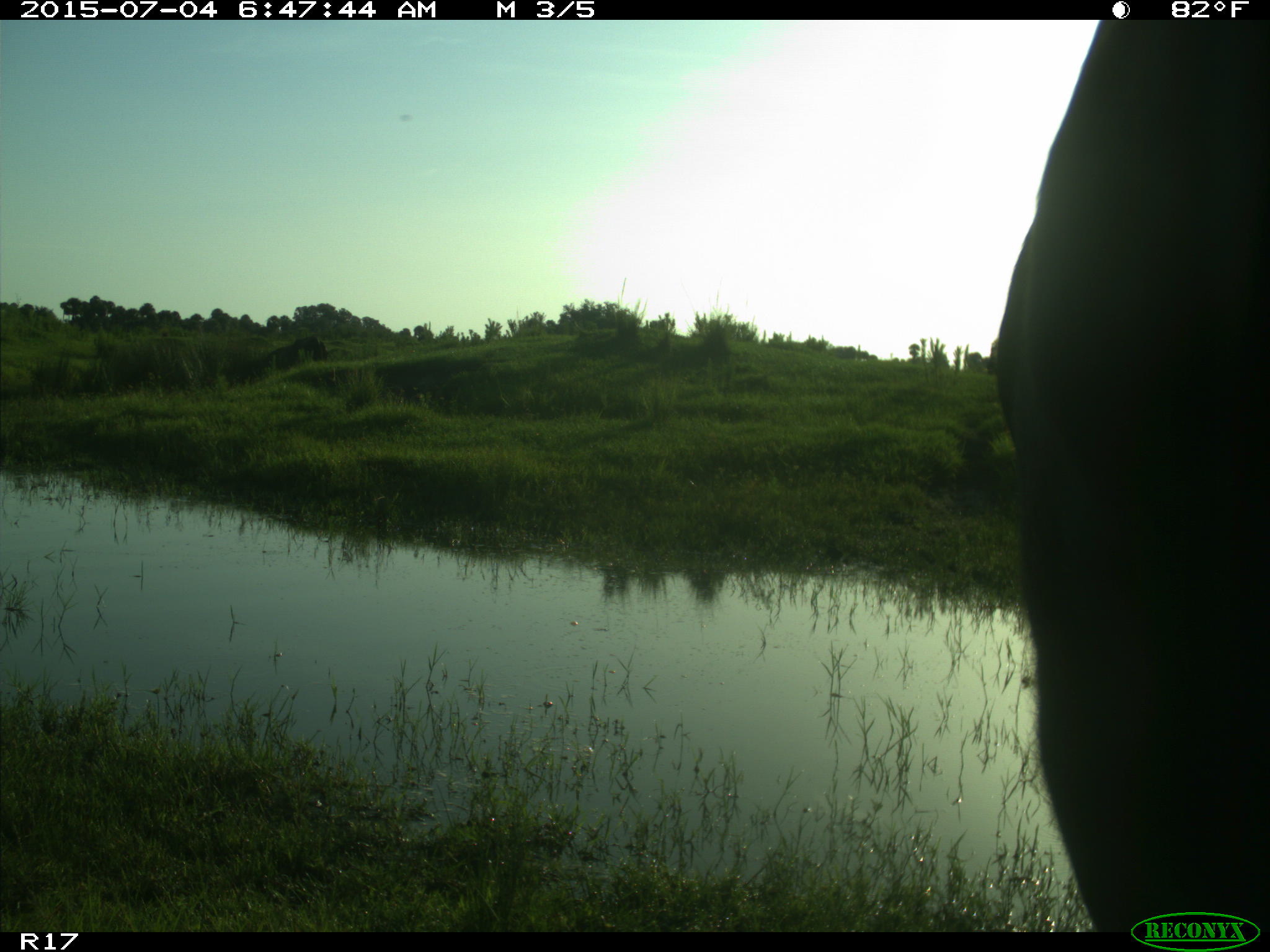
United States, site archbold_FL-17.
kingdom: Animalia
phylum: Chordata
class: Mammalia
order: Artiodactyla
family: Bovidae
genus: Bos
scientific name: Bos taurus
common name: domestic cow